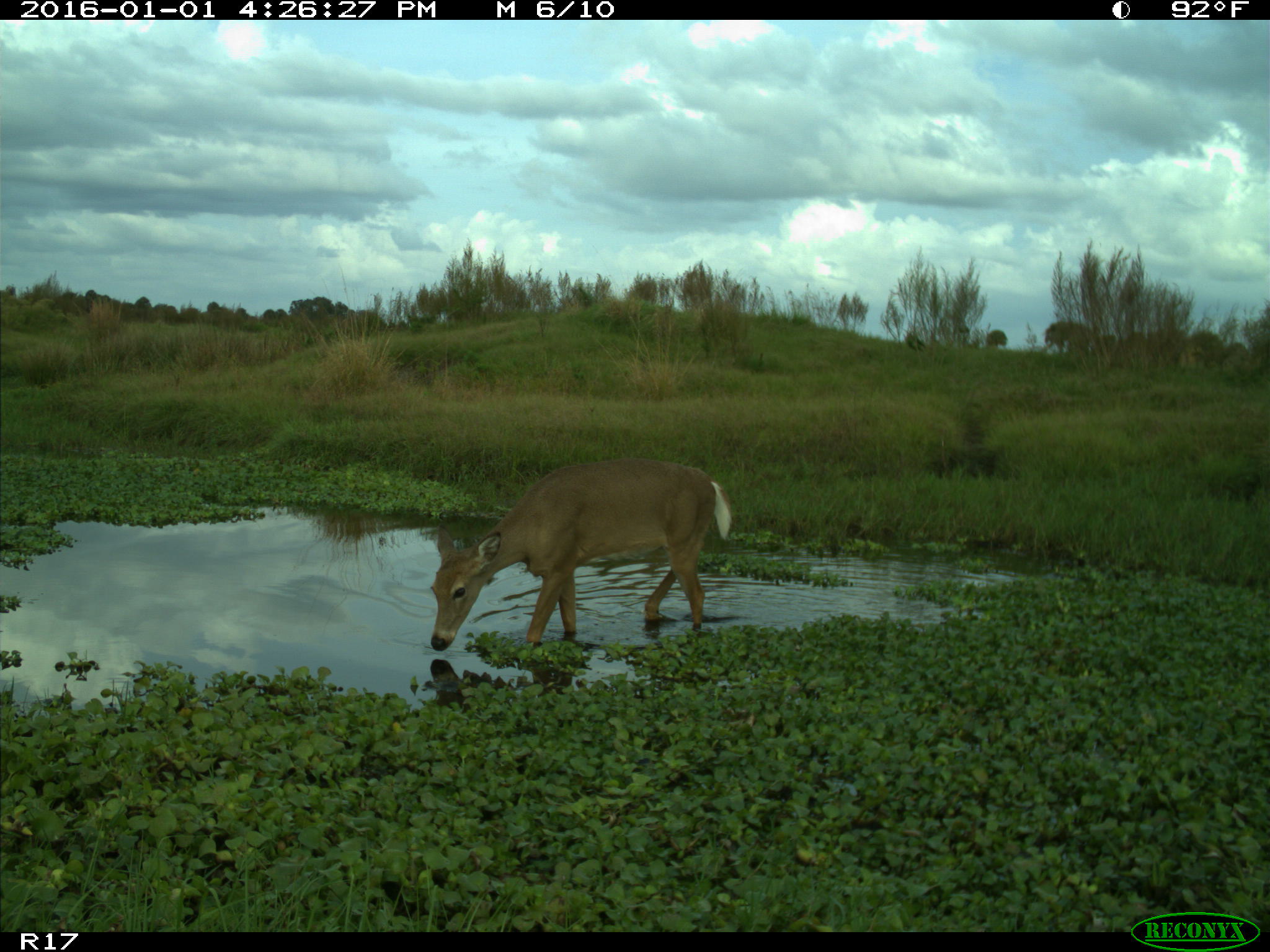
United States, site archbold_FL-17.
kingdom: Animalia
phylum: Chordata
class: Mammalia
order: Artiodactyla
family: Cervidae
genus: Odocoileus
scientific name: Odocoileus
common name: deer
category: unidentified deer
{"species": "unidentified deer (deer) (Odocoileus)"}